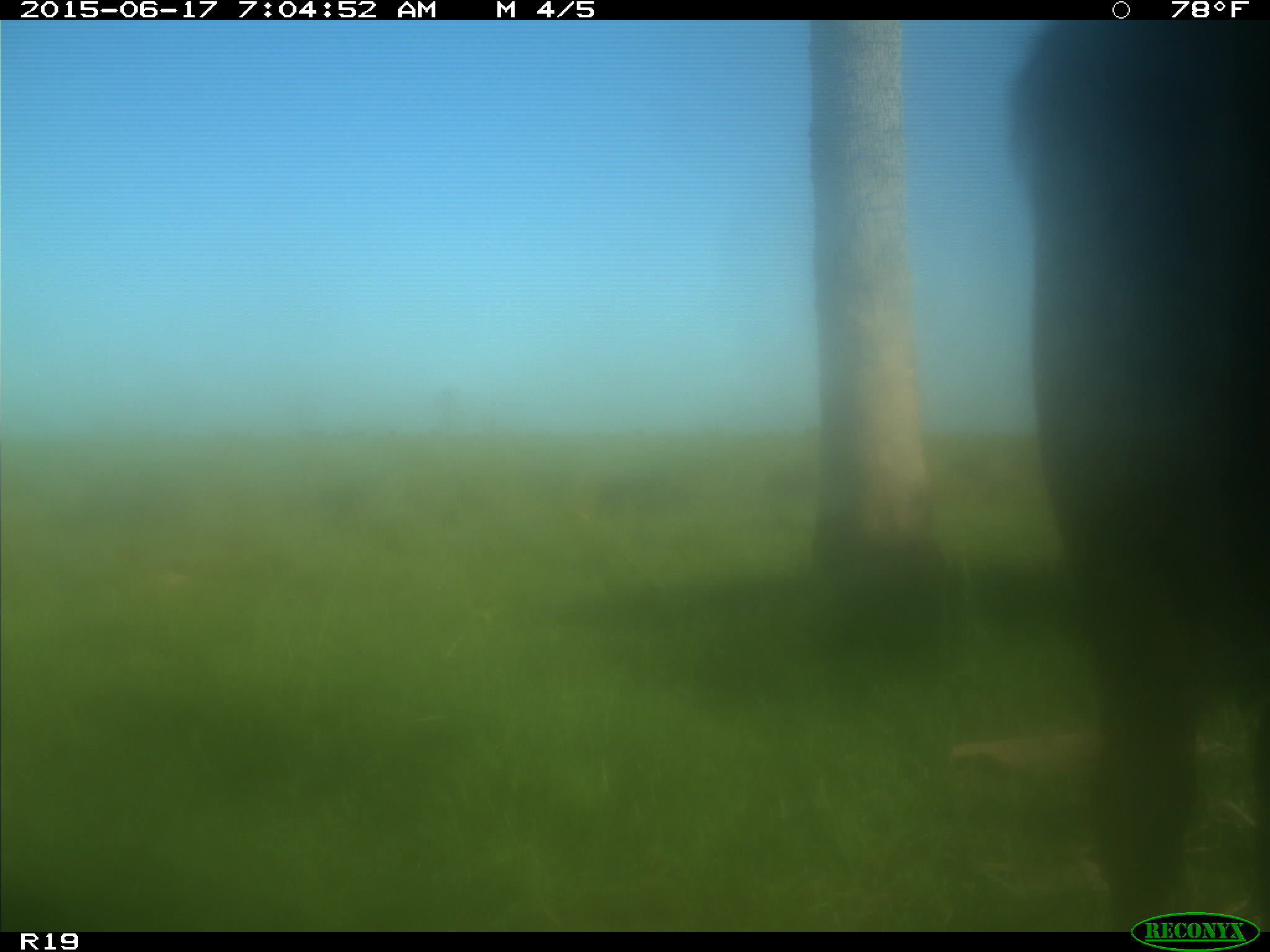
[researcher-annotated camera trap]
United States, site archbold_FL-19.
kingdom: Animalia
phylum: Chordata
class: Mammalia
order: Artiodactyla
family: Bovidae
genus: Bos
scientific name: Bos taurus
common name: domestic cow